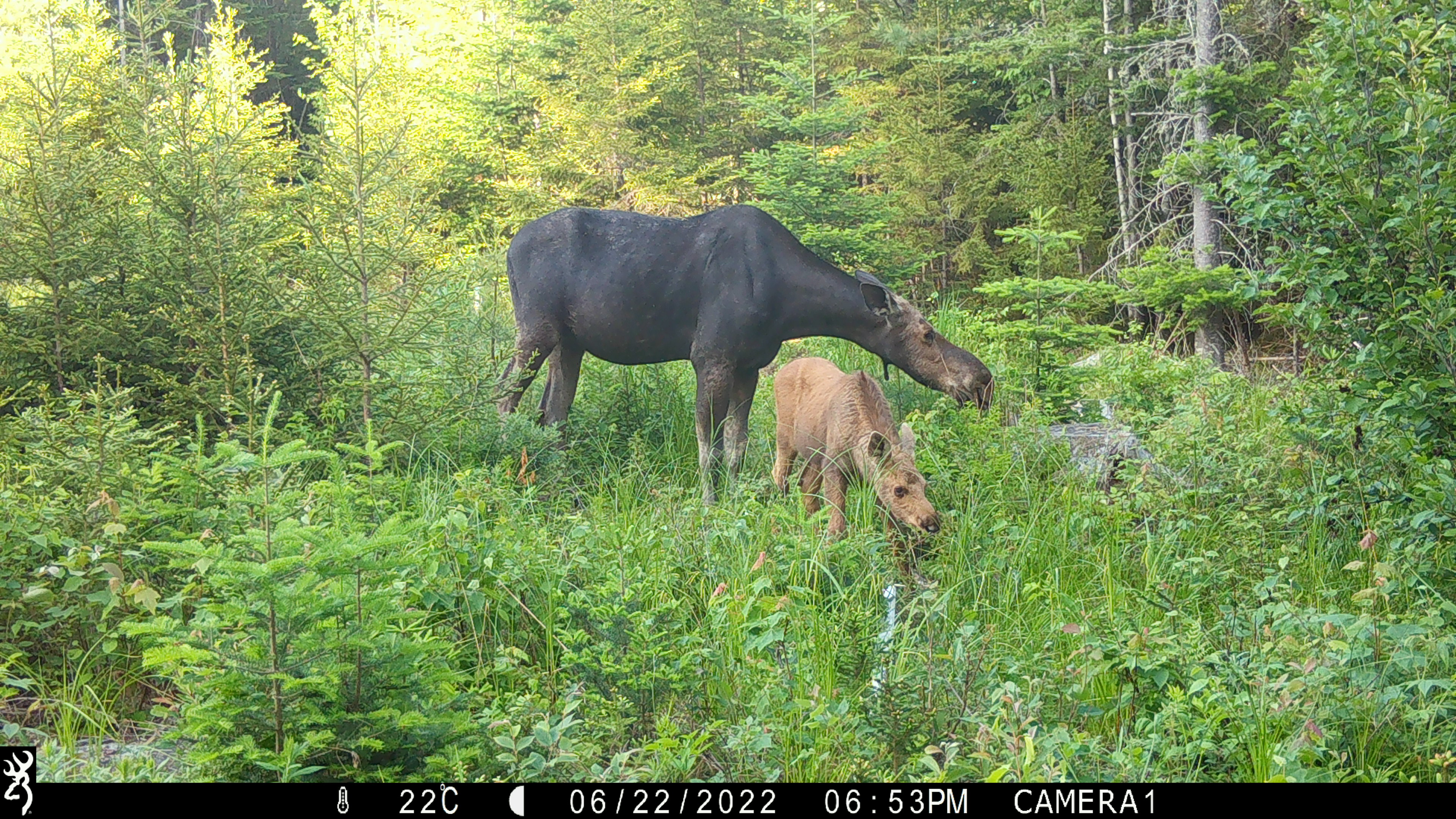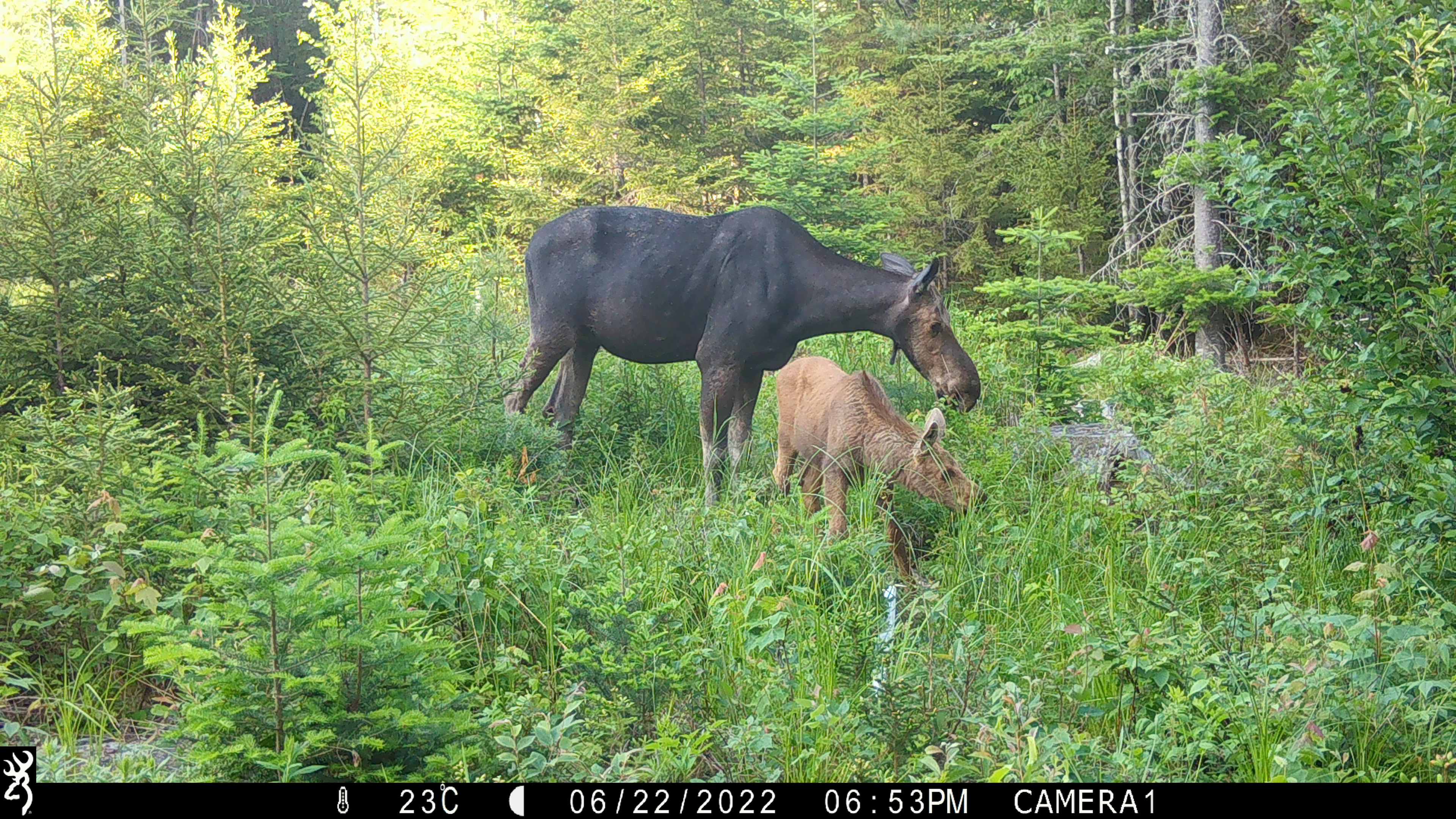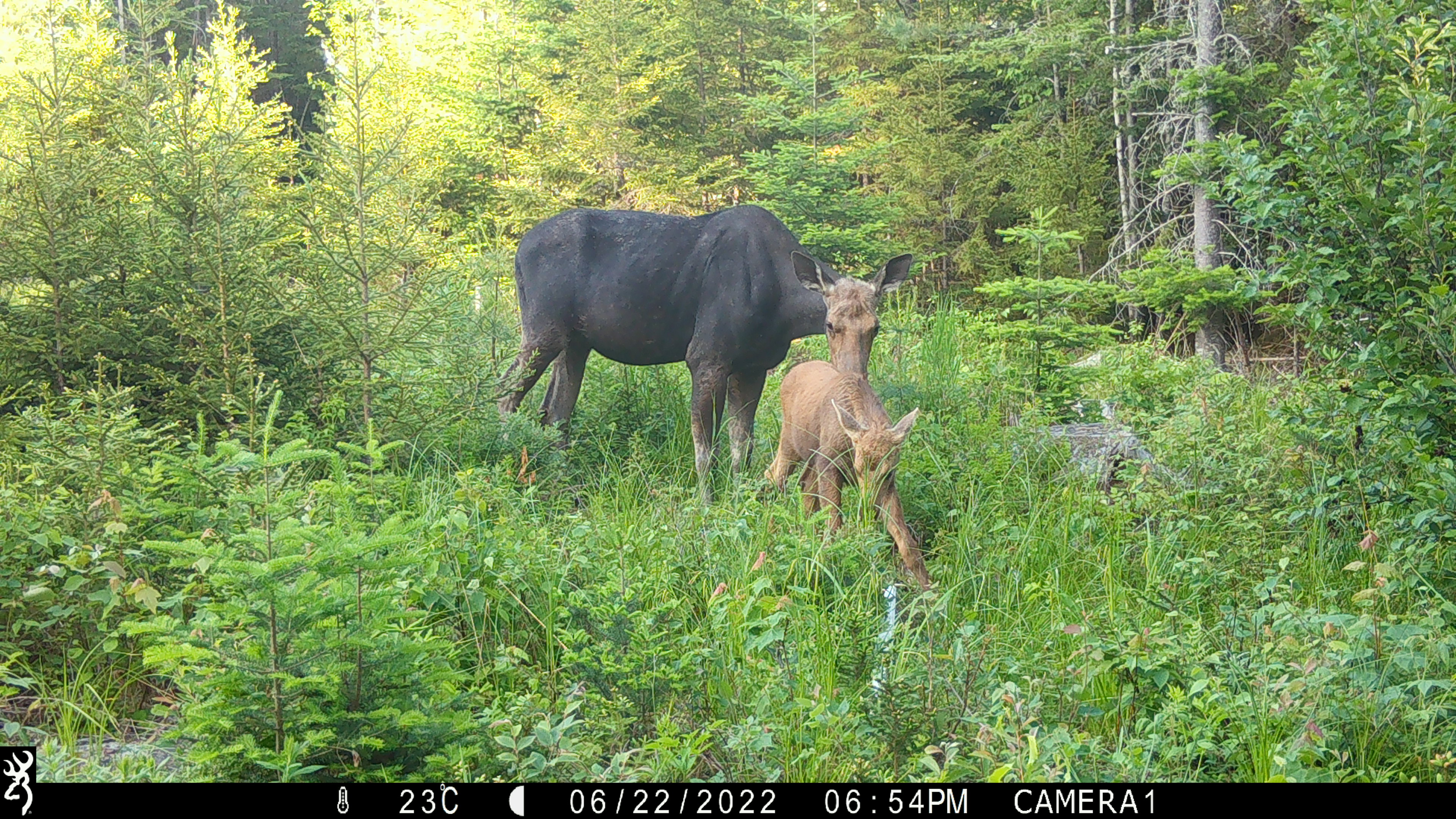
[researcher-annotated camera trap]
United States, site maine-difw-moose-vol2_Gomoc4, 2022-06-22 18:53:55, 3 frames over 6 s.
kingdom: Animalia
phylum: Chordata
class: Mammalia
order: Artiodactyla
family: Cervidae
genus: Alces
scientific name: Alces alces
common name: moose